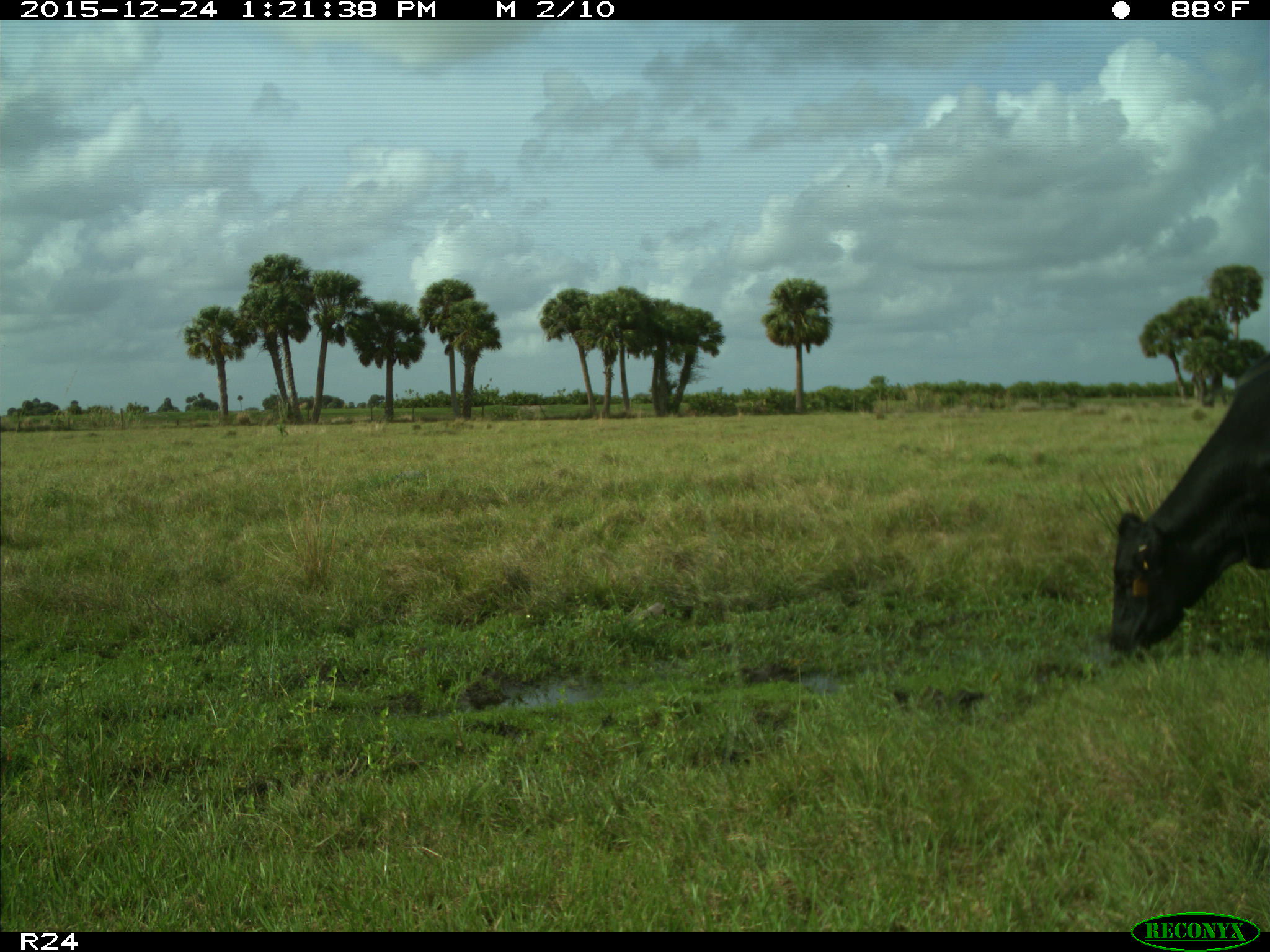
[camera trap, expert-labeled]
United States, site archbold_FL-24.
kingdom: Animalia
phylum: Chordata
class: Mammalia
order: Artiodactyla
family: Bovidae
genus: Bos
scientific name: Bos taurus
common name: domestic cow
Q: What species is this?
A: Bos taurus (domestic cow).